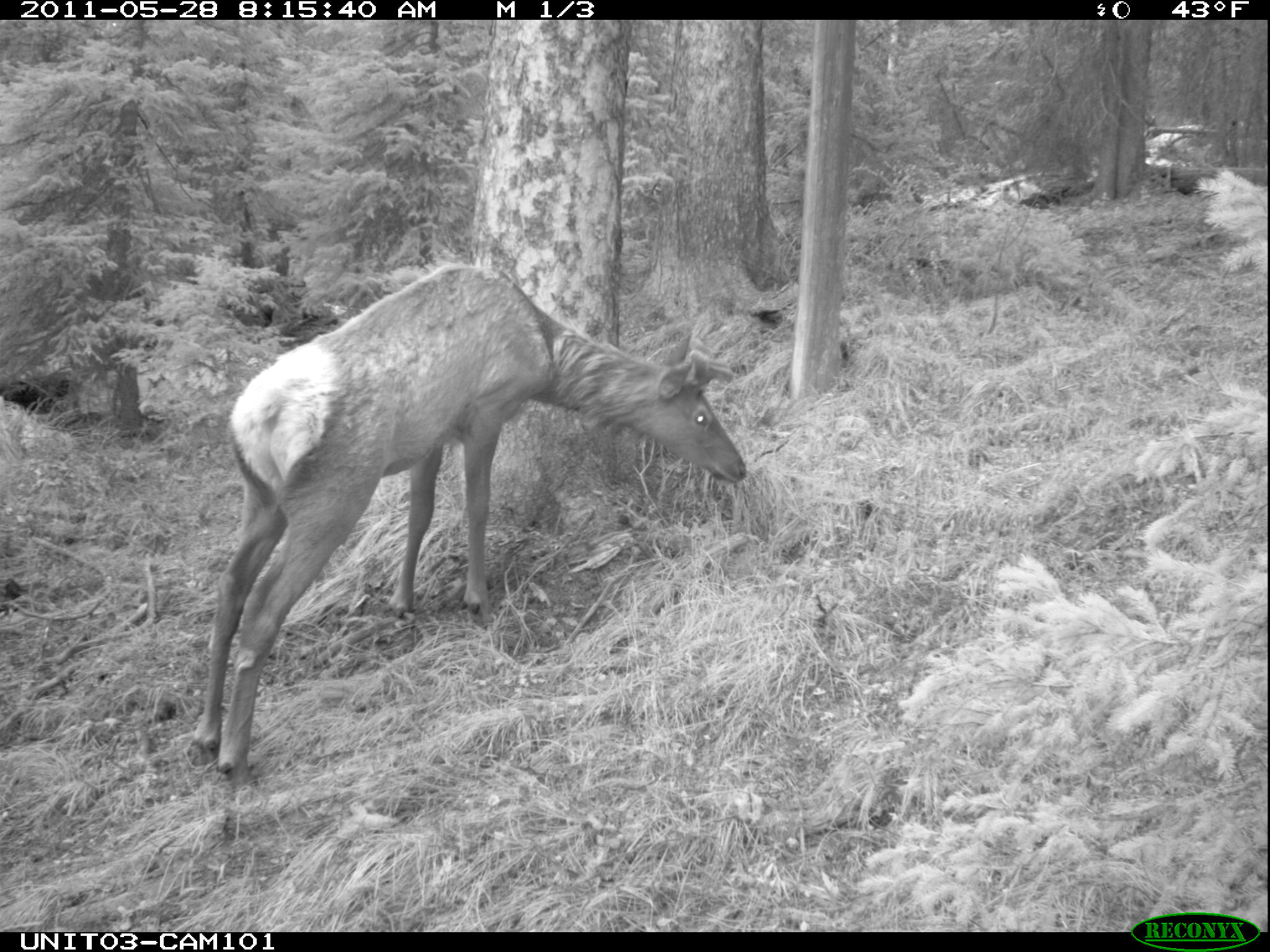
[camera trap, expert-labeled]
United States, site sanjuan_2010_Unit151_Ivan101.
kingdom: Animalia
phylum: Chordata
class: Mammalia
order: Artiodactyla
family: Cervidae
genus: Cervus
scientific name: Cervus elaphus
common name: red deer